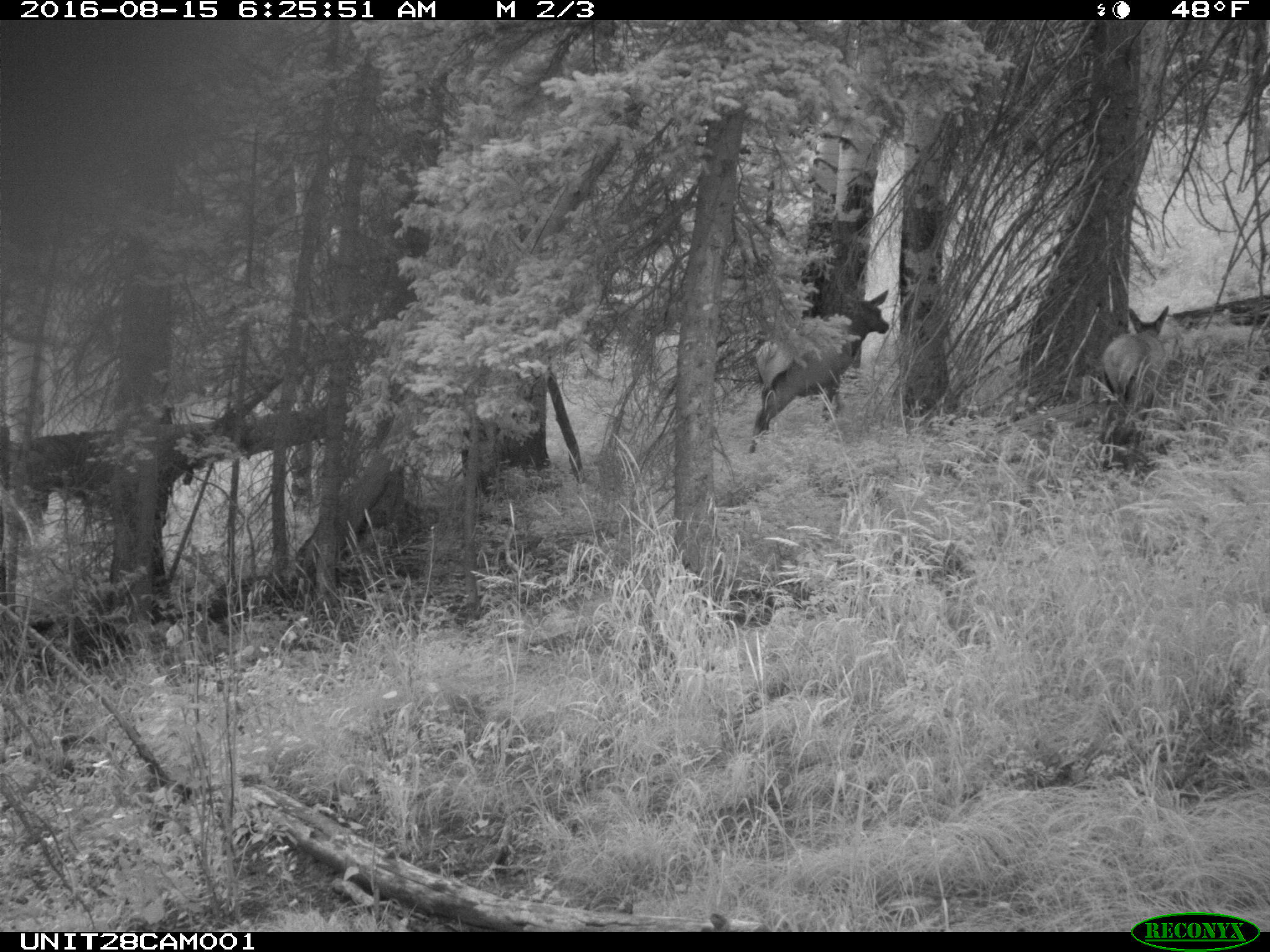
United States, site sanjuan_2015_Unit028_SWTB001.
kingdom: Animalia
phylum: Chordata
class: Mammalia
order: Artiodactyla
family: Cervidae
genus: Cervus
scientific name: Cervus elaphus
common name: red deer